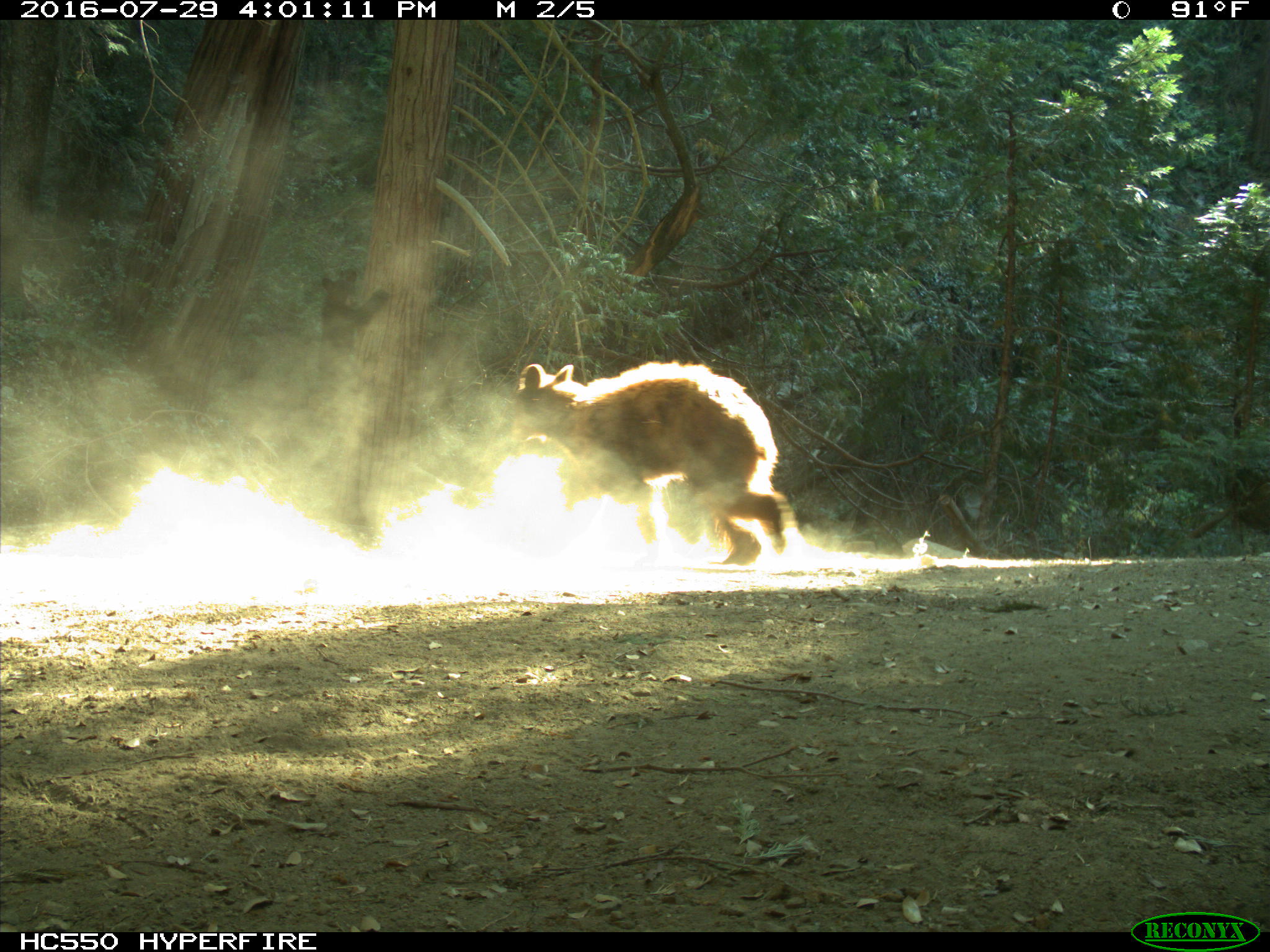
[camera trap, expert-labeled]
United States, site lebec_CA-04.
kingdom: Animalia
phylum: Chordata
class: Mammalia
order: Carnivora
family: Ursidae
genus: Ursus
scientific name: Ursus americanus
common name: american black bear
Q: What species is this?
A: Ursus americanus (american black bear).